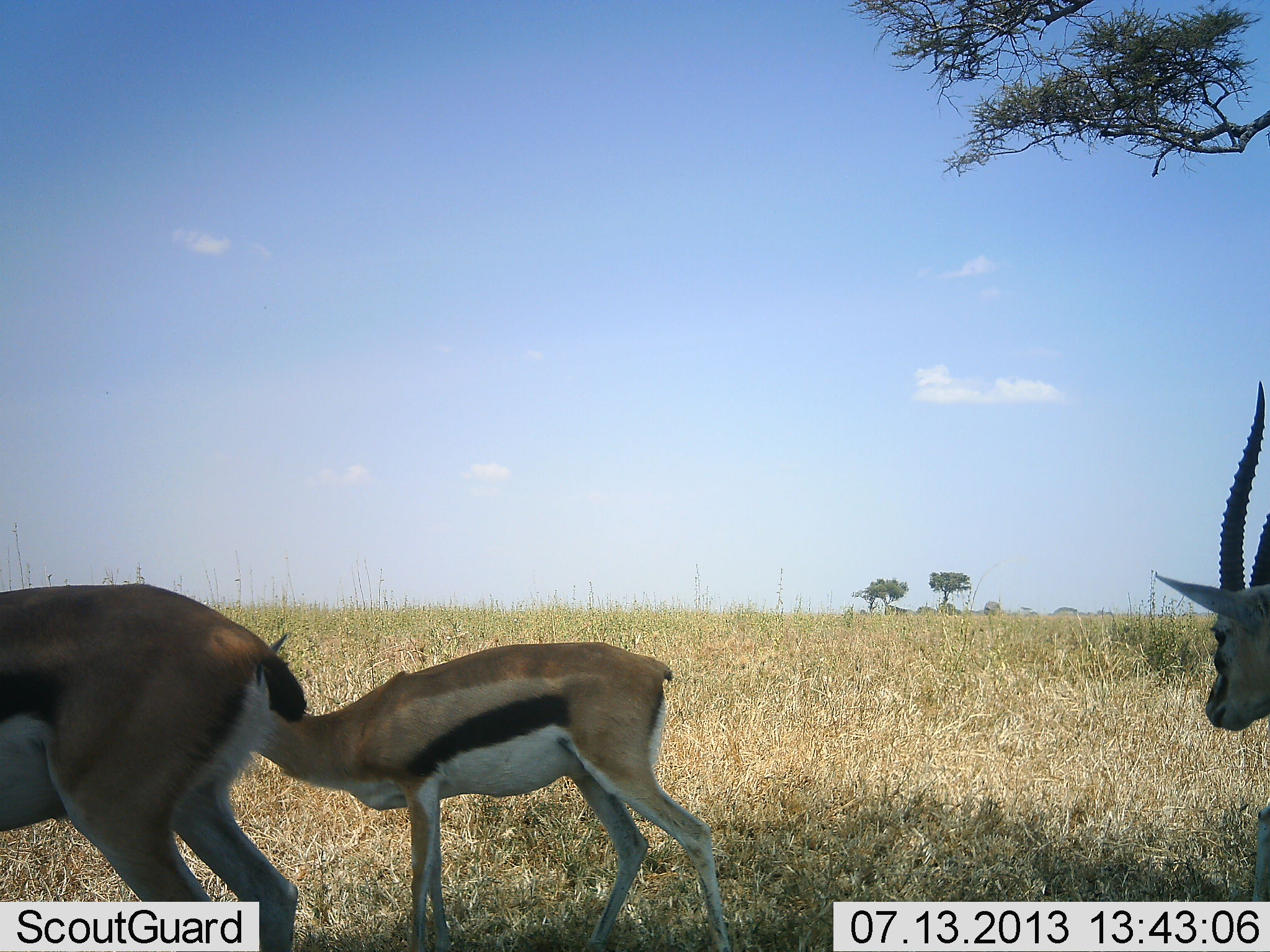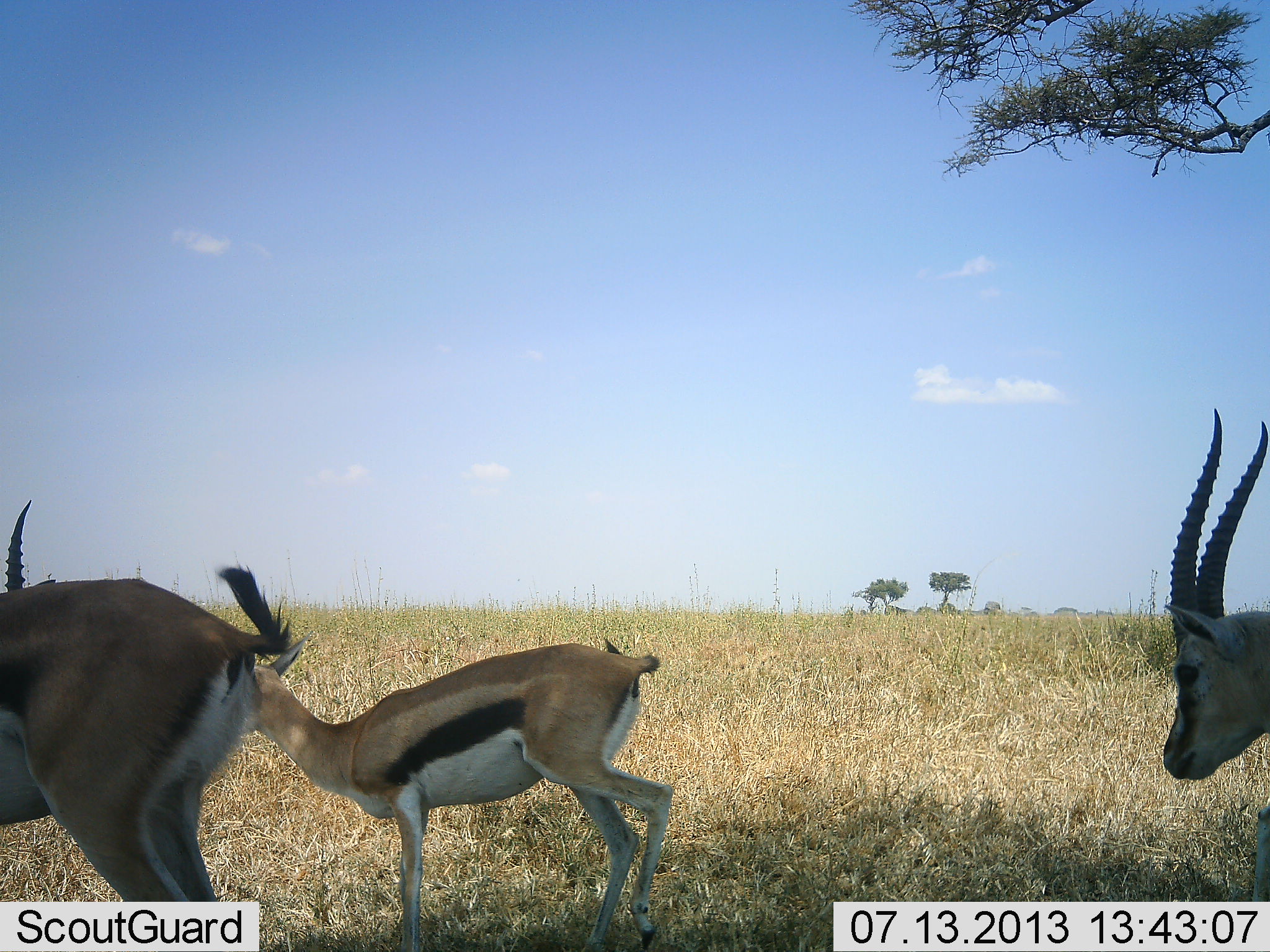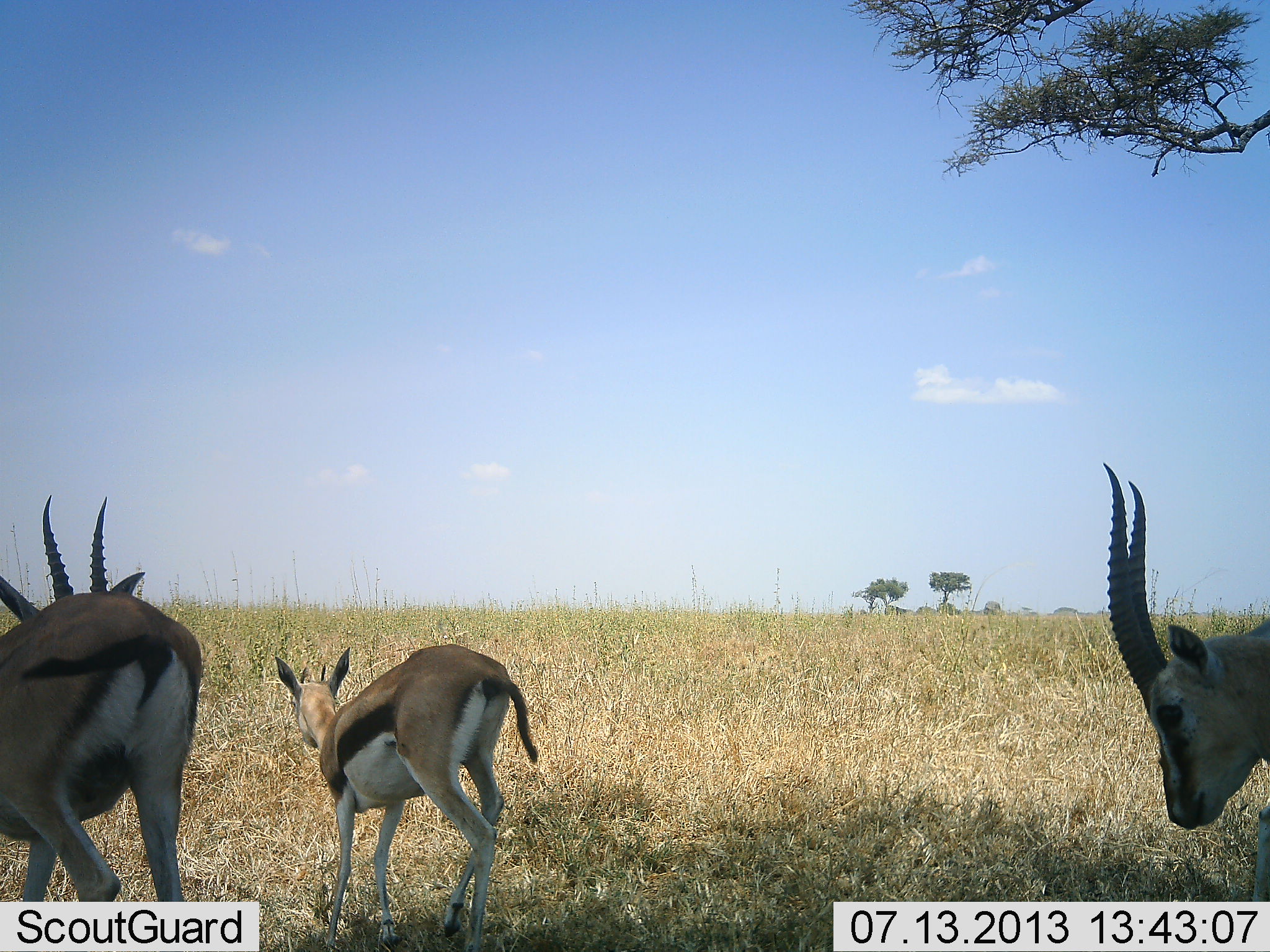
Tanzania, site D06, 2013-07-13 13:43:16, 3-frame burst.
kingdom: Animalia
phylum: Chordata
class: Mammalia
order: Artiodactyla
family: Bovidae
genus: Eudorcas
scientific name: Eudorcas thomsonii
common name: thomson's gazelle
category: gazellethomsons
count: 3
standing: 60%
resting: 0%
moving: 60%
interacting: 0%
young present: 10%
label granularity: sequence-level